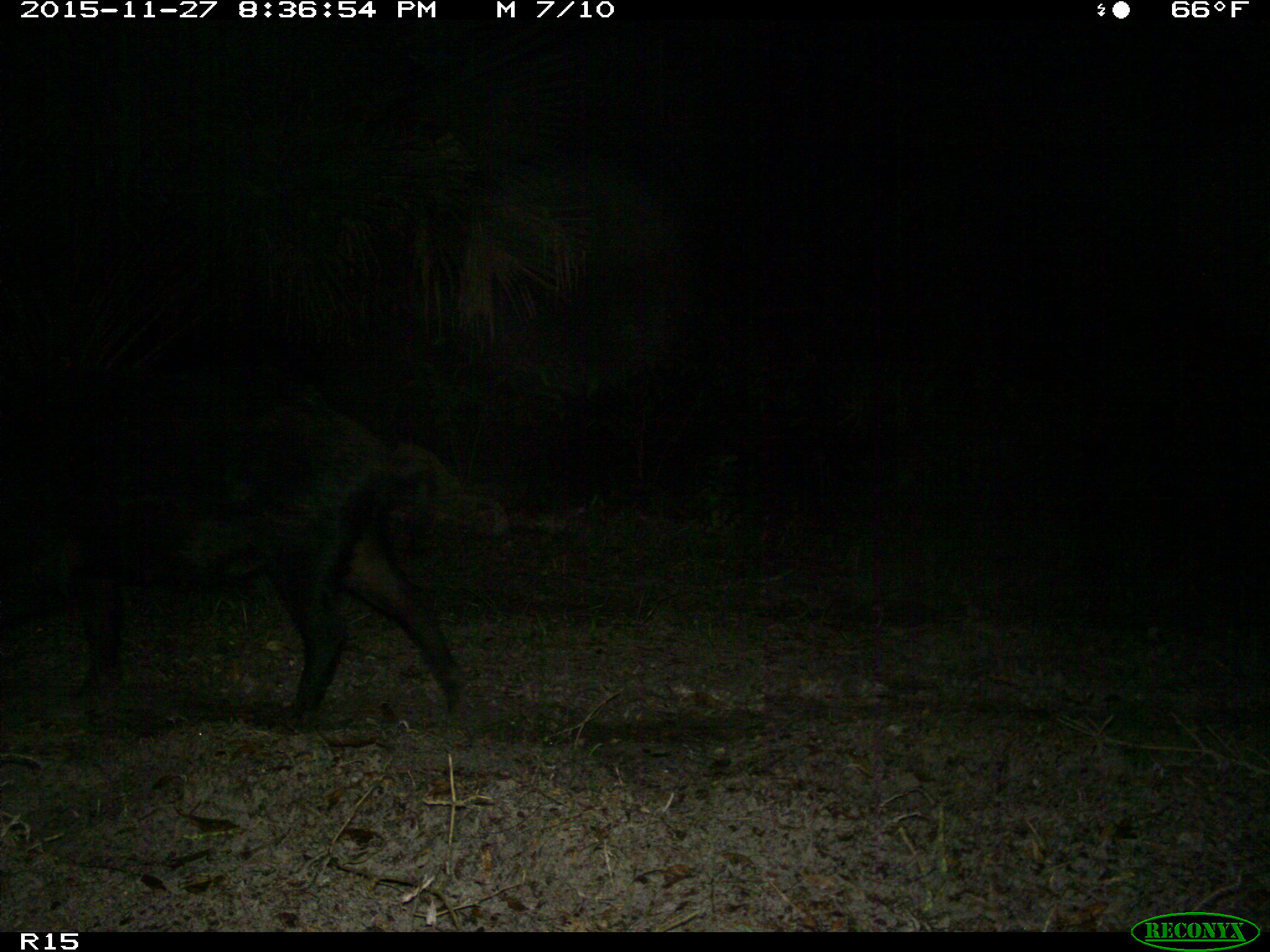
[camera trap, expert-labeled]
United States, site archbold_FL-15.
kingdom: Animalia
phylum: Chordata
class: Mammalia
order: Artiodactyla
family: Suidae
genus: Sus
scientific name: Sus scrofa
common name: wild boar